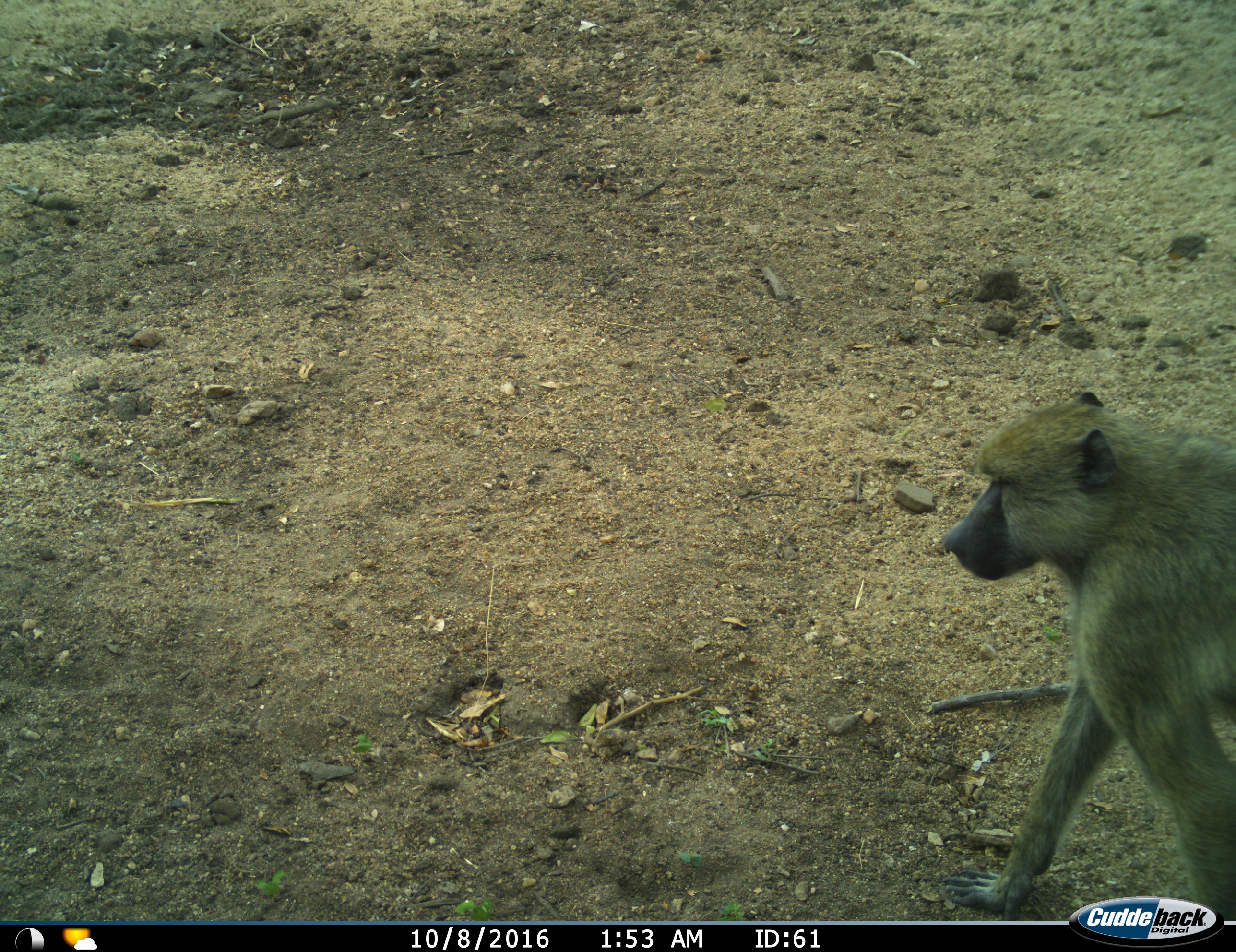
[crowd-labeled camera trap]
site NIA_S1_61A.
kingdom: Animalia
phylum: Chordata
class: Mammalia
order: Primates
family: Cercopithecidae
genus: Papio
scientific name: Papio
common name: baboon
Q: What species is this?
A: Baboon (Papio).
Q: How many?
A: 1.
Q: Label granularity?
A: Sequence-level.